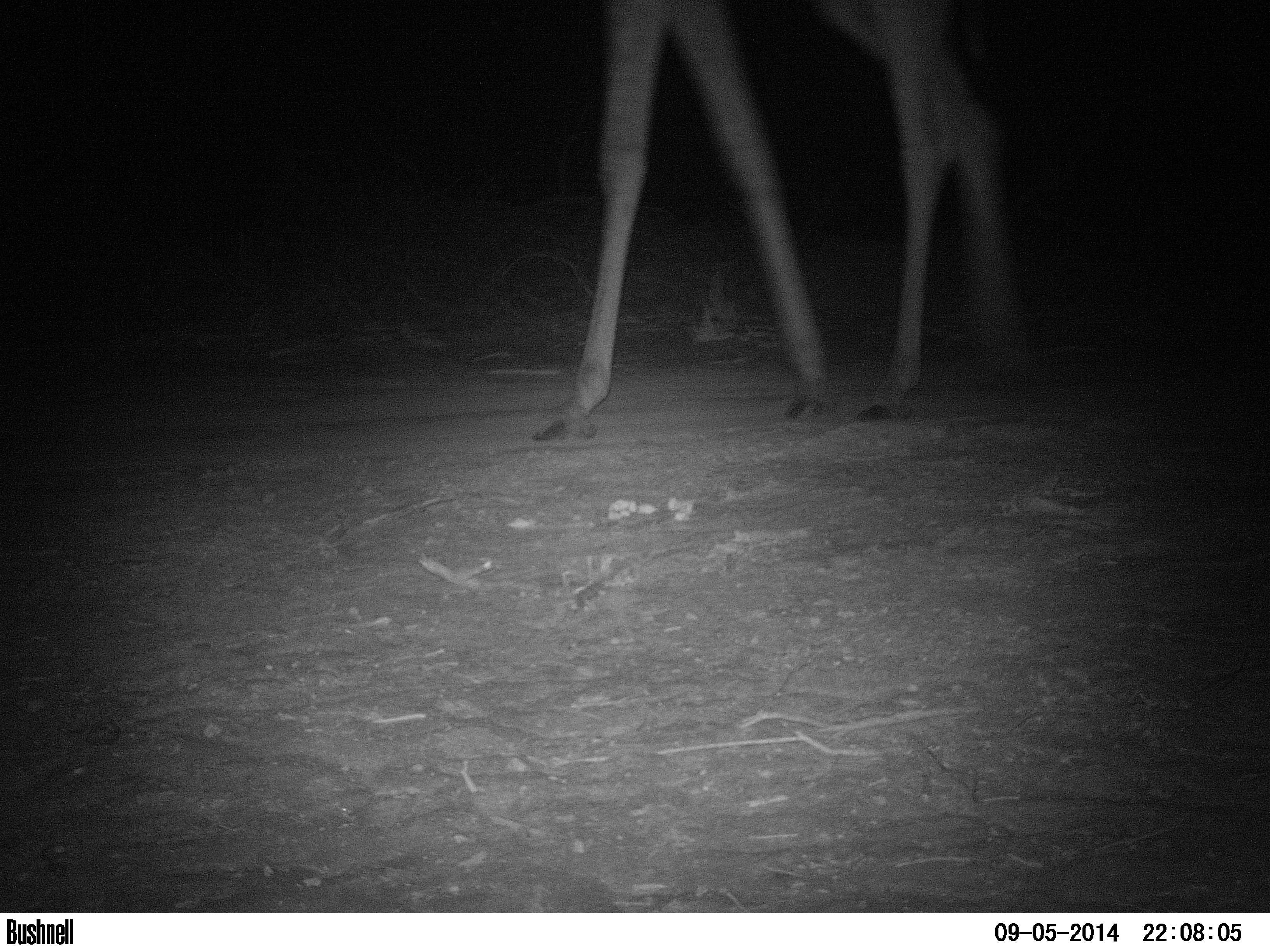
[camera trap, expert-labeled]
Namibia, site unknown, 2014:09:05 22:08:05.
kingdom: Animalia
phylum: Chordata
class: Mammalia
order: Artiodactyla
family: Giraffidae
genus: Giraffa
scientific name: Giraffa camelopardalis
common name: giraffe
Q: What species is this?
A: Giraffa camelopardalis (giraffe).